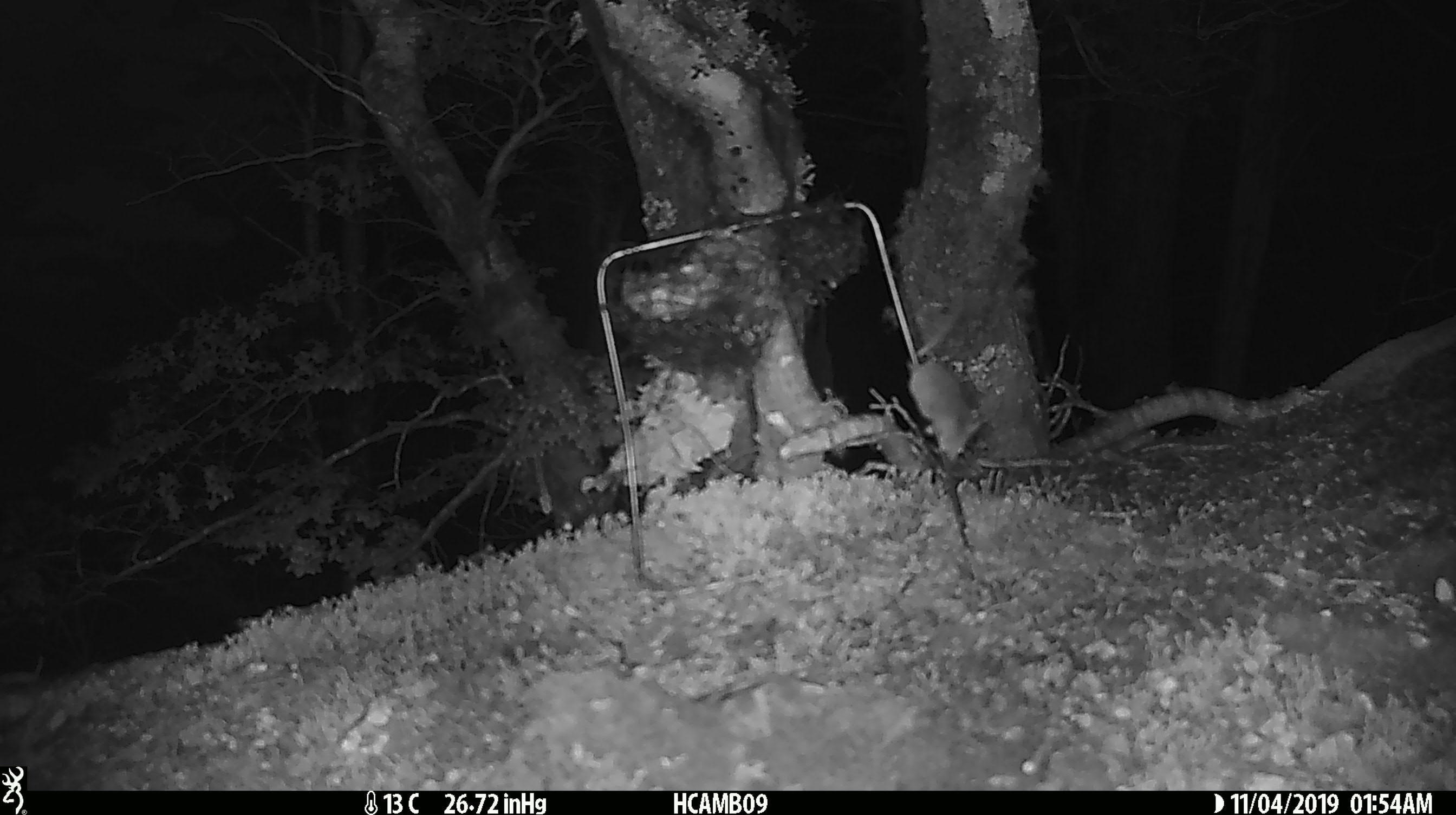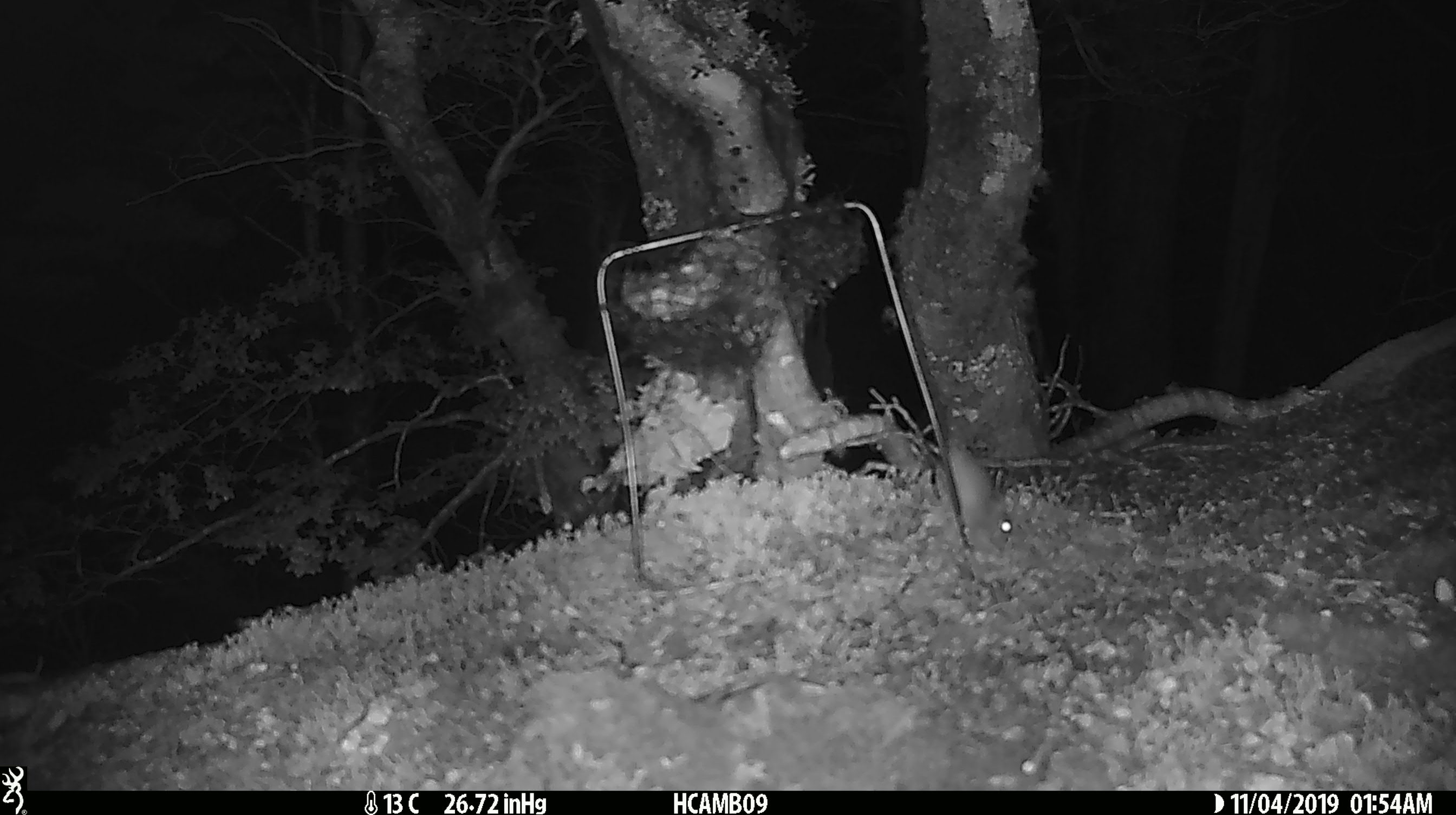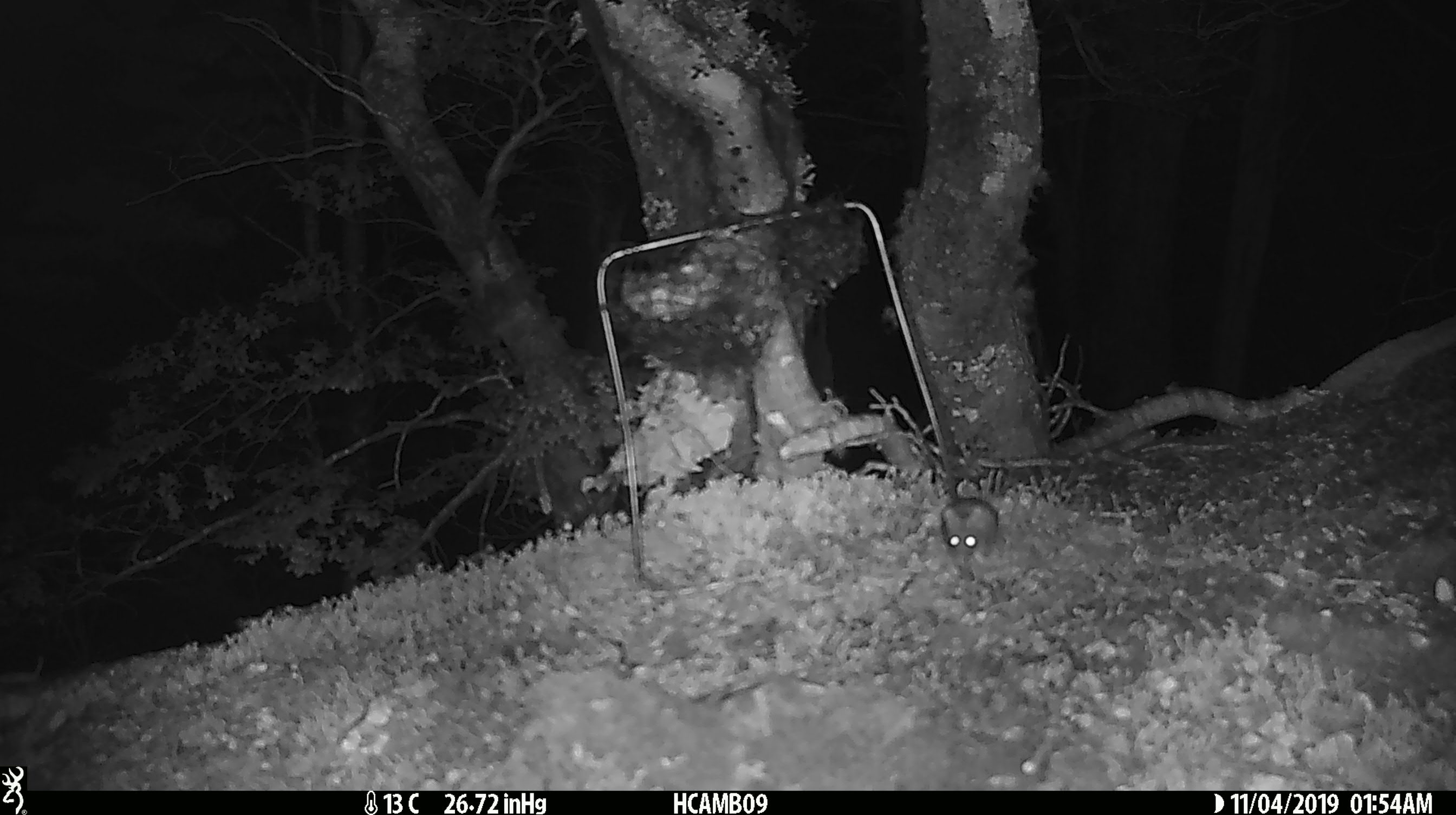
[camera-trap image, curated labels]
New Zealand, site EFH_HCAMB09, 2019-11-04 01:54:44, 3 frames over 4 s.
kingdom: Animalia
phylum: Chordata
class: Mammalia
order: Rodentia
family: Muridae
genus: Mus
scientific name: Mus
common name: mouse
Mouse (Mus).